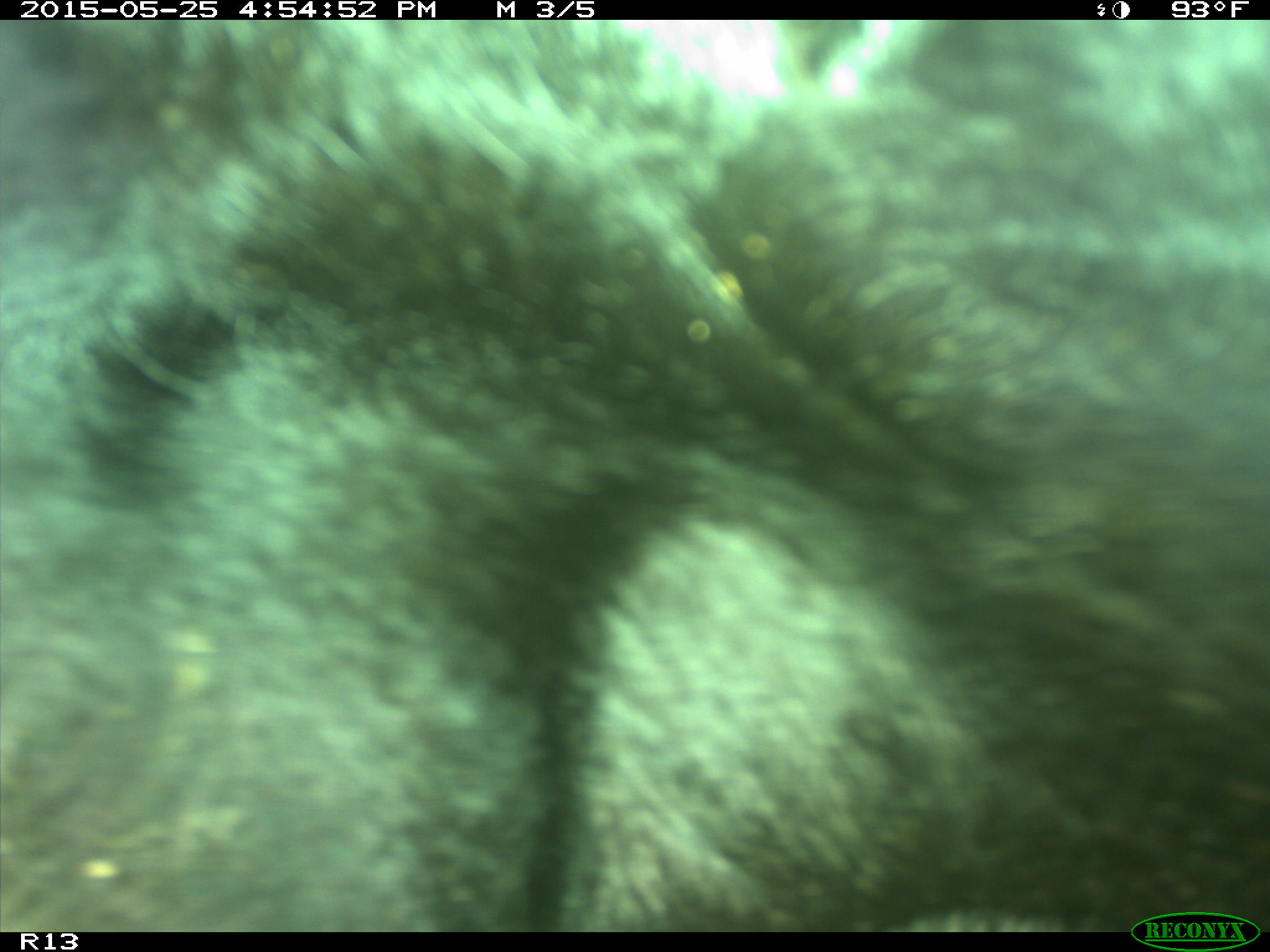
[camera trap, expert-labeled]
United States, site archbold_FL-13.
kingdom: Animalia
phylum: Chordata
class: Mammalia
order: Artiodactyla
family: Bovidae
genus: Bos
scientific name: Bos taurus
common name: domestic cow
Bos taurus (domestic cow).